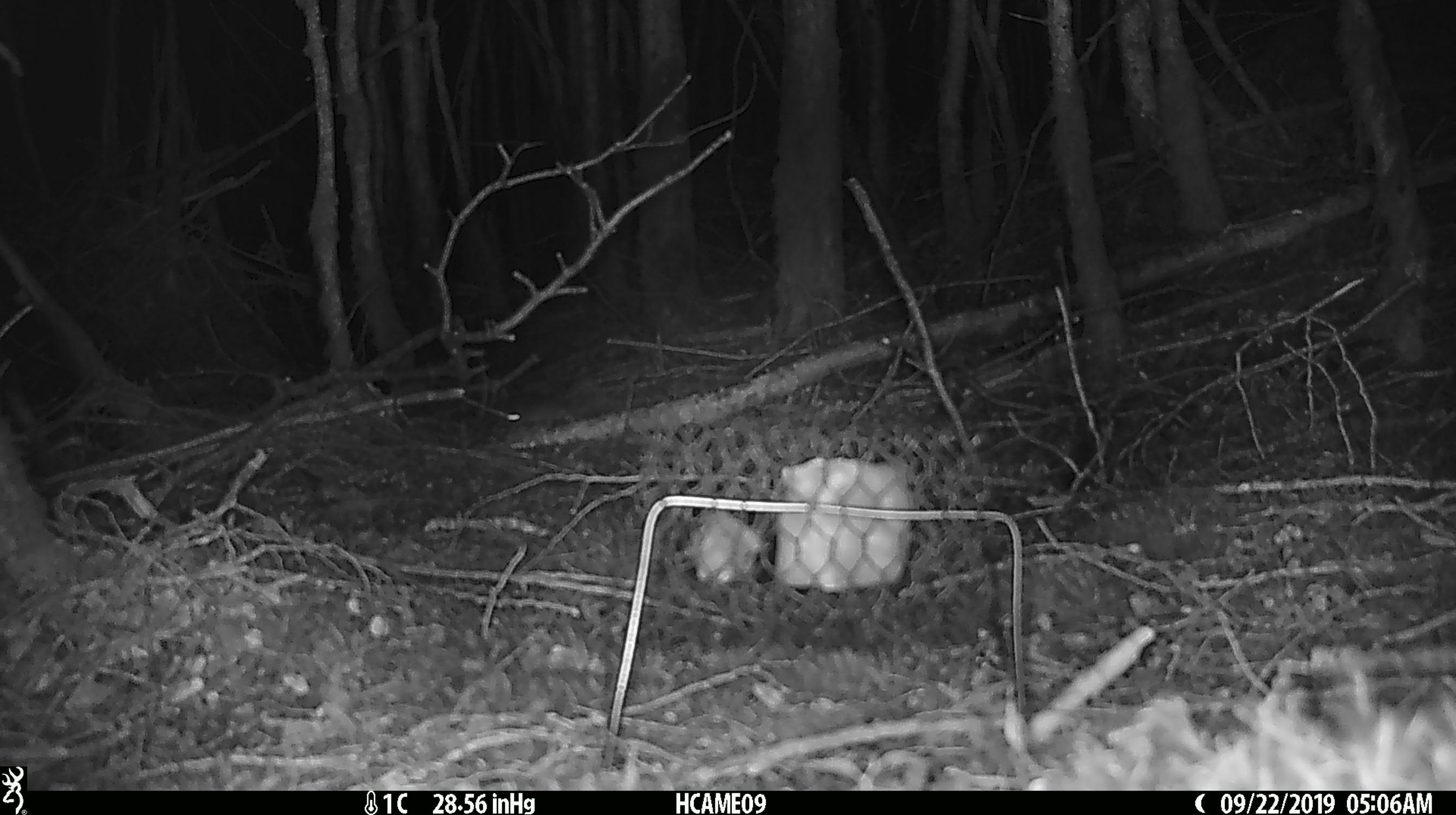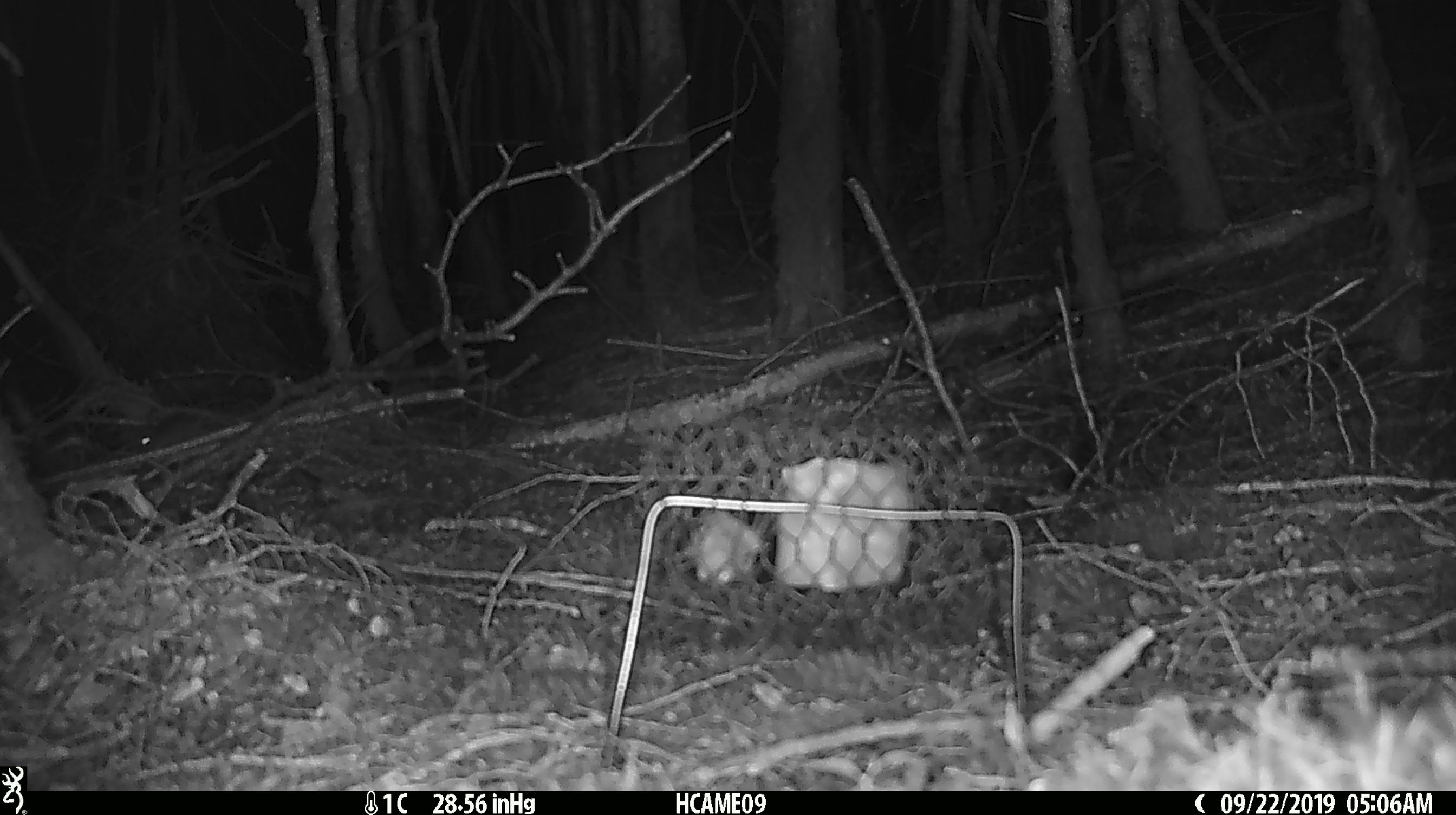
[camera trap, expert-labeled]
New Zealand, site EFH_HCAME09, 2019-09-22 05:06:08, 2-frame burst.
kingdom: Animalia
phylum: Chordata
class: Mammalia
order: Rodentia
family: Muridae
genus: Mus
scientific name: Mus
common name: mouse